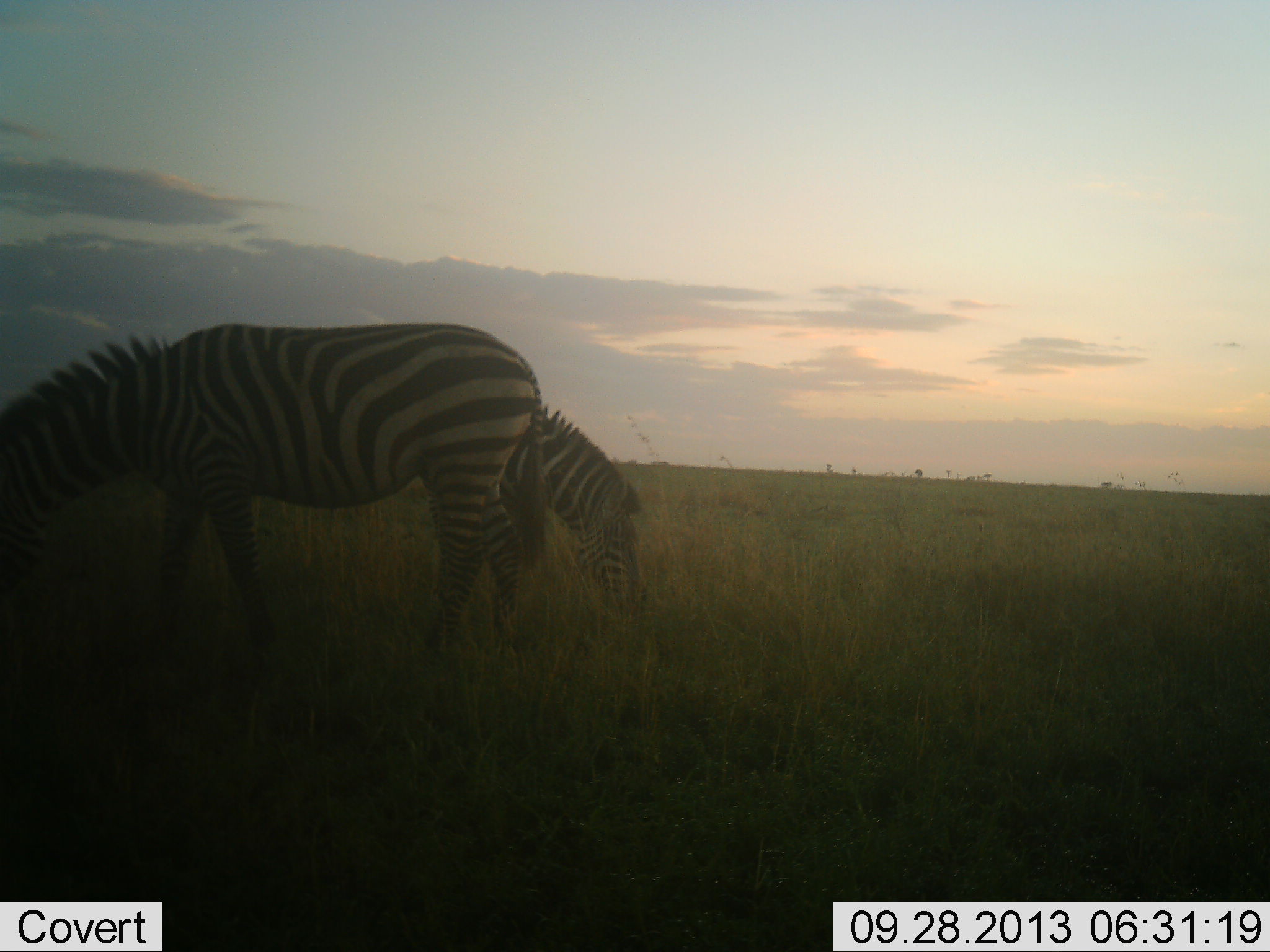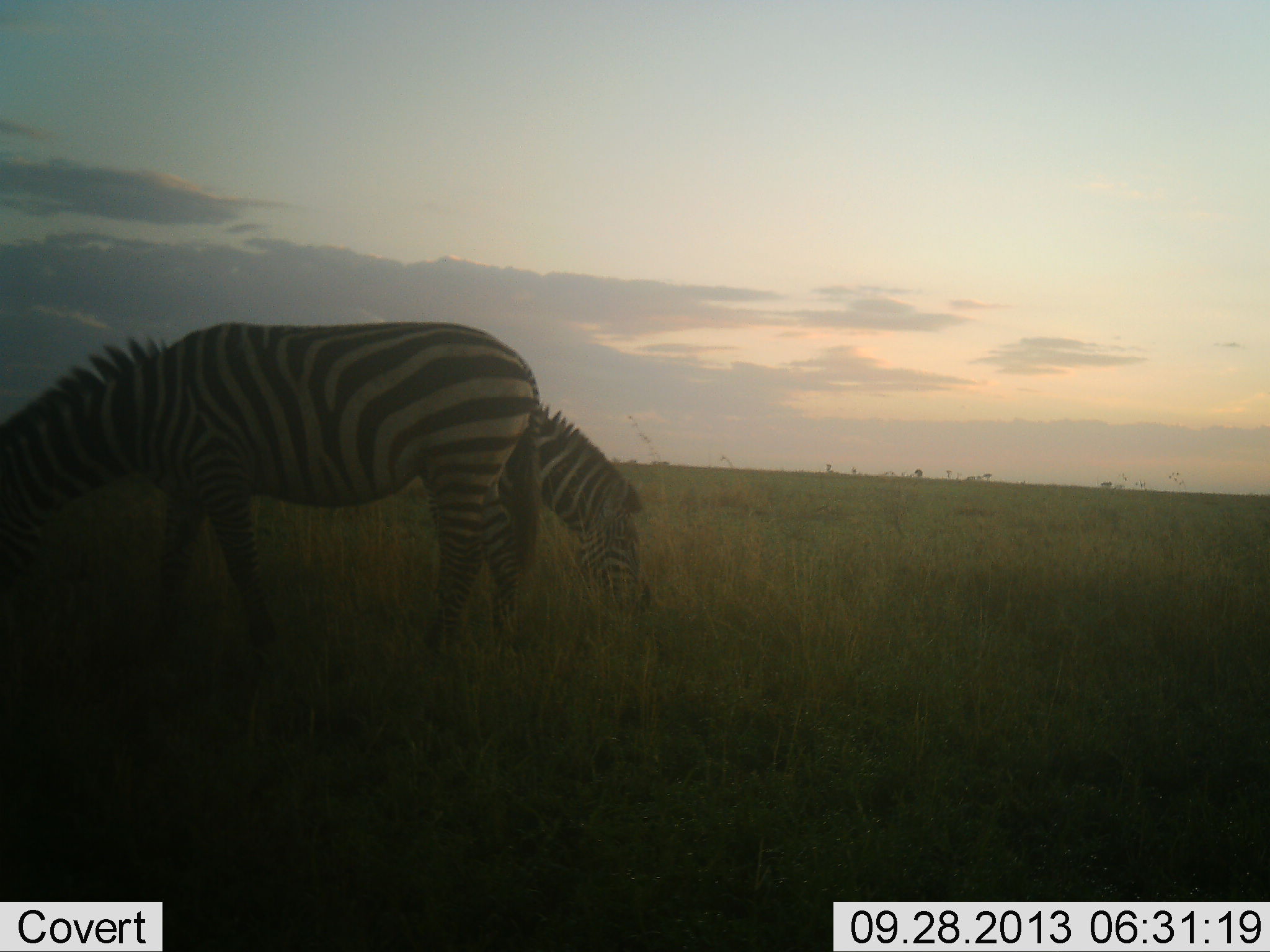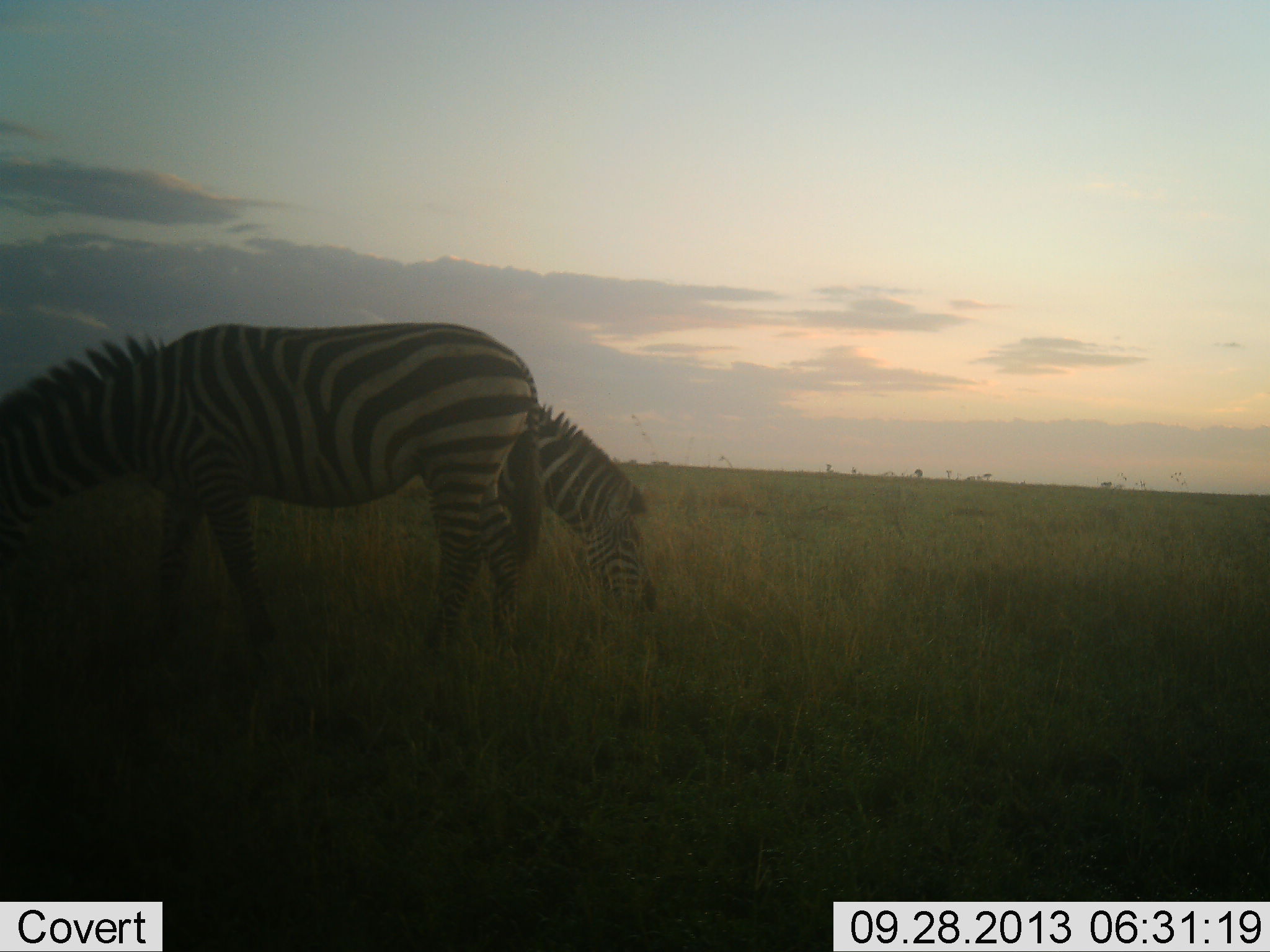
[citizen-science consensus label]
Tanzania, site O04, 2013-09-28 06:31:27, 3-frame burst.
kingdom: Animalia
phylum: Chordata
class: Mammalia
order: Perissodactyla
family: Equidae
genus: Equus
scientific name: Equus quagga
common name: plains zebra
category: zebra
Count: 2.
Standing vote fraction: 7%.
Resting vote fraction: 0%.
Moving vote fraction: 7%.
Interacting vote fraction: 0%.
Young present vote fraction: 0%.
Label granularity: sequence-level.